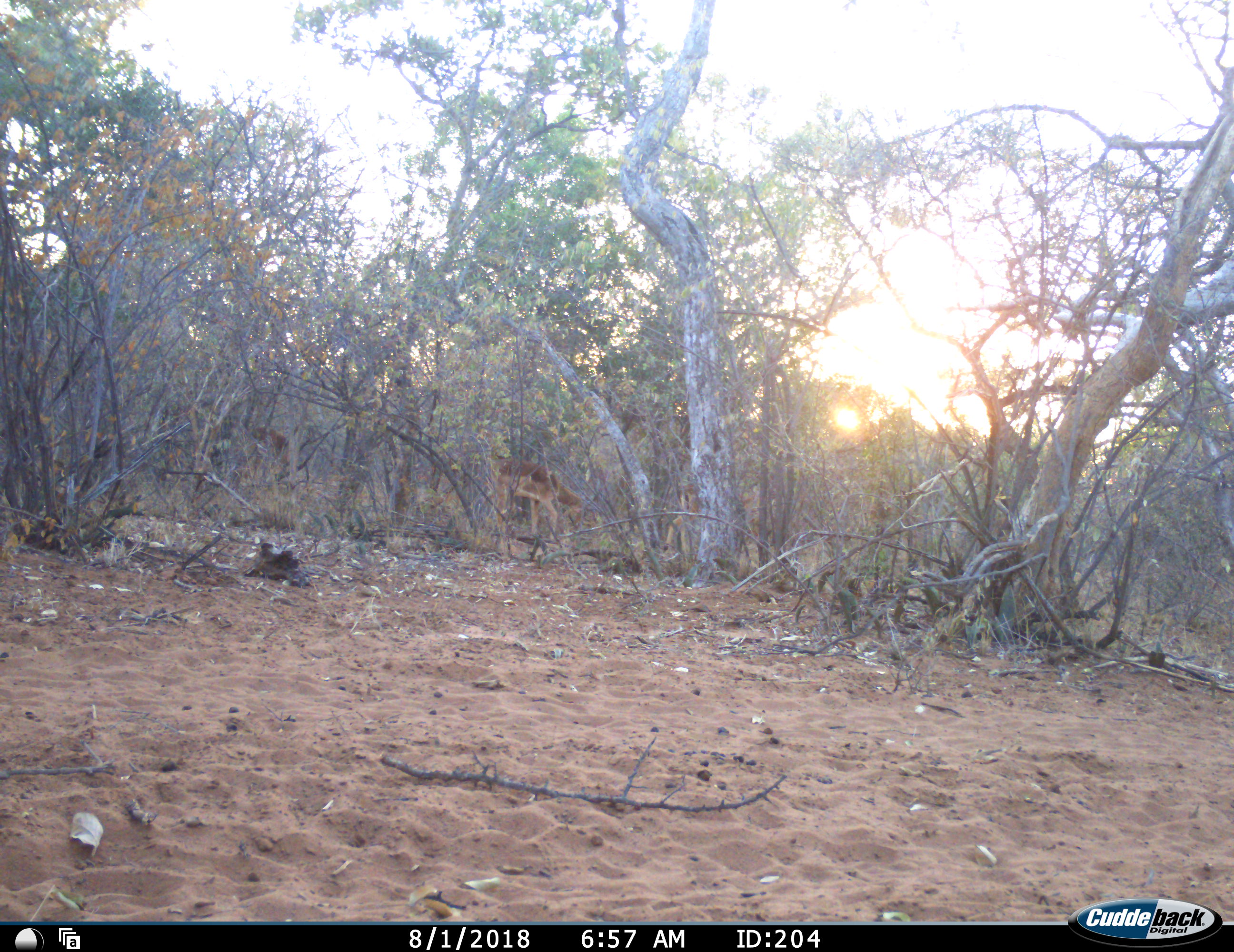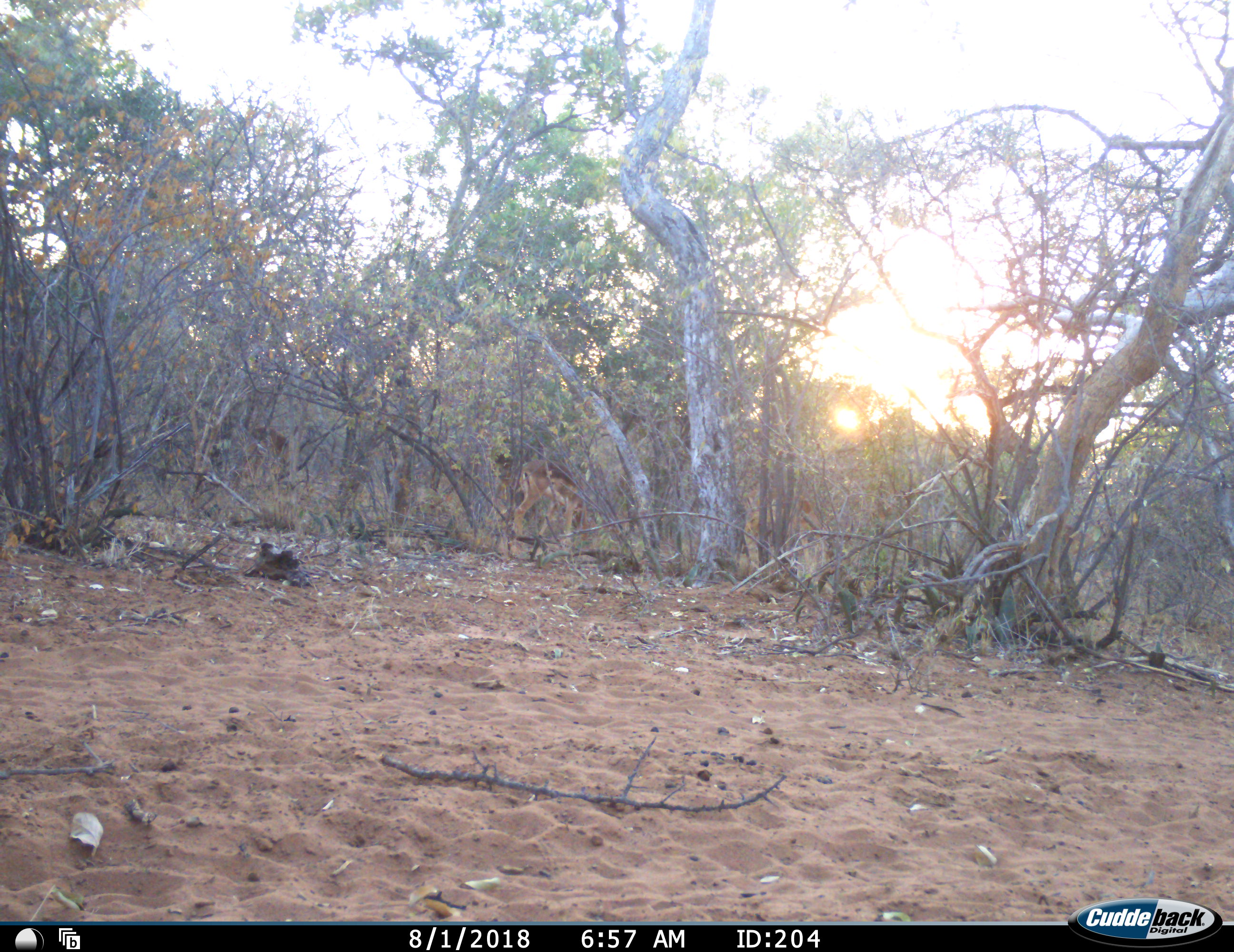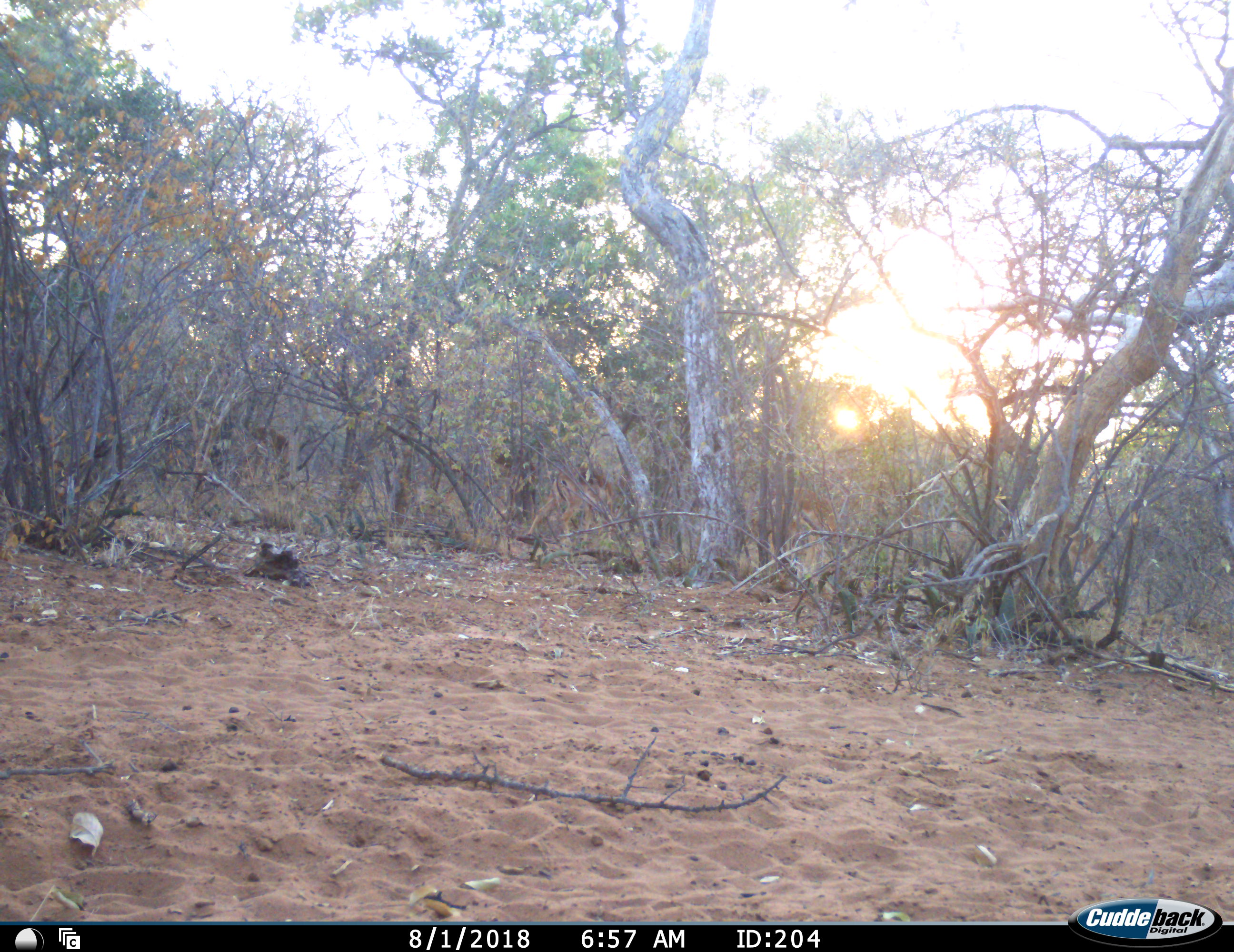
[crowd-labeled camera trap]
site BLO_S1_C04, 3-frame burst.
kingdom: Animalia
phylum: Chordata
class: Mammalia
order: Artiodactyla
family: Bovidae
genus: Aepyceros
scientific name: Aepyceros melampus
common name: impala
Impala (Aepyceros melampus), count 3. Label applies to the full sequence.